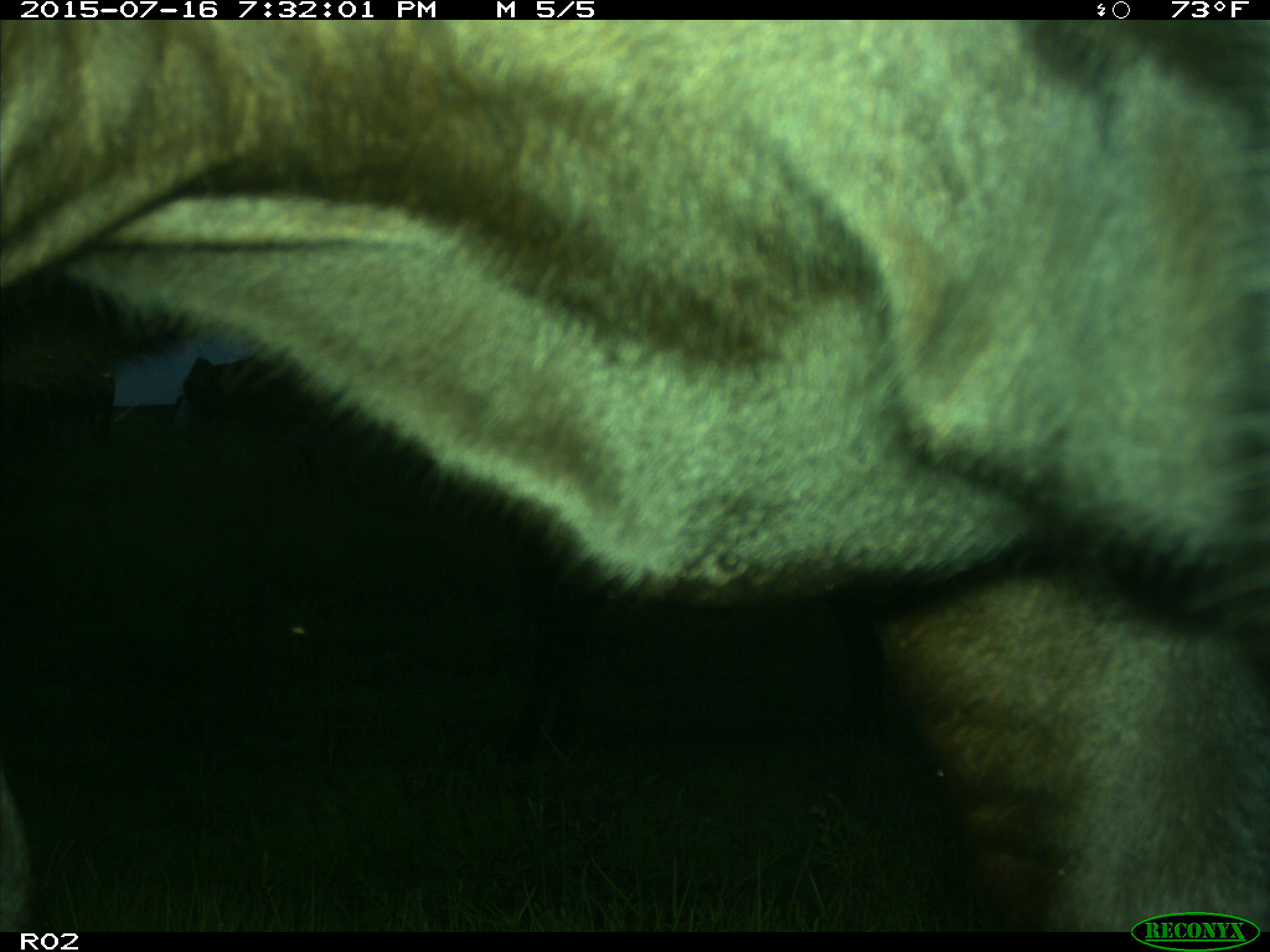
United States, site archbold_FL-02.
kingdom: Animalia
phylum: Chordata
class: Mammalia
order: Artiodactyla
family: Bovidae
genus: Bos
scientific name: Bos taurus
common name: domestic cow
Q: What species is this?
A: Bos taurus (domestic cow).